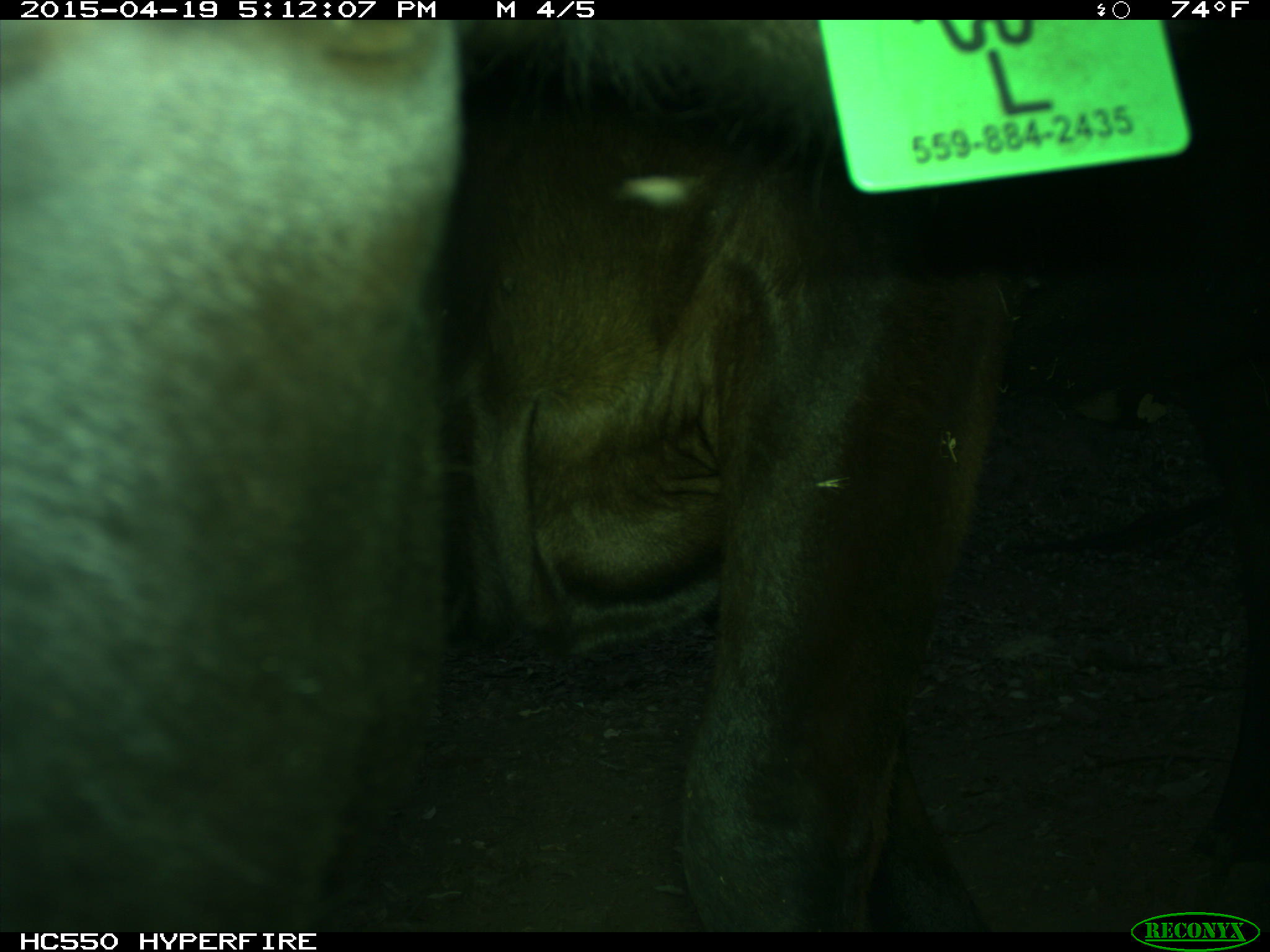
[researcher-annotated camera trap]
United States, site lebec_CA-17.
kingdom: Animalia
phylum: Chordata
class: Mammalia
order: Artiodactyla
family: Bovidae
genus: Bos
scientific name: Bos taurus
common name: domestic cow